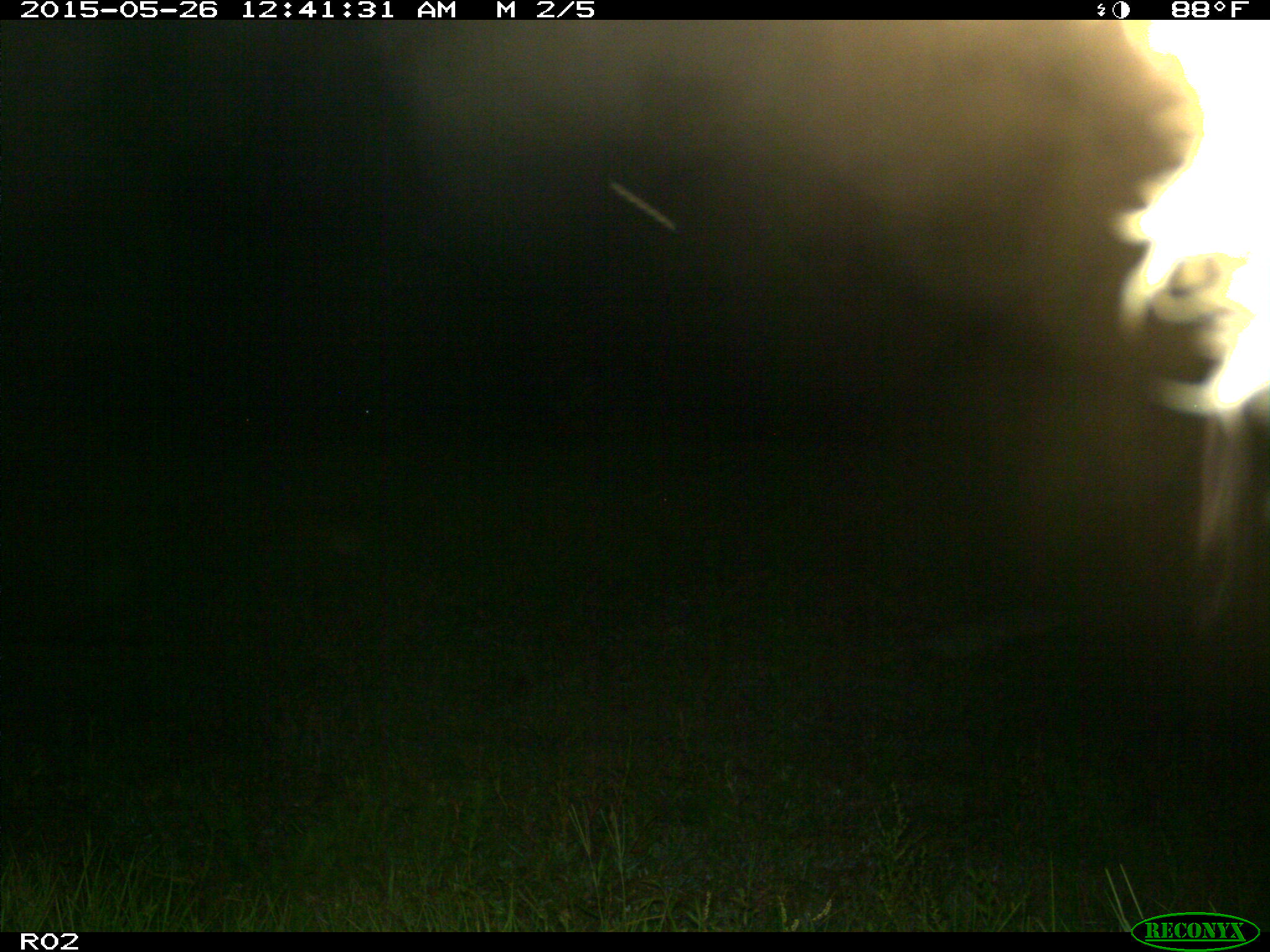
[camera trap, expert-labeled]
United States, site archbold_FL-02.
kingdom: Animalia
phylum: Chordata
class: Mammalia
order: Artiodactyla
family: Bovidae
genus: Bos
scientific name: Bos taurus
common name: domestic cow